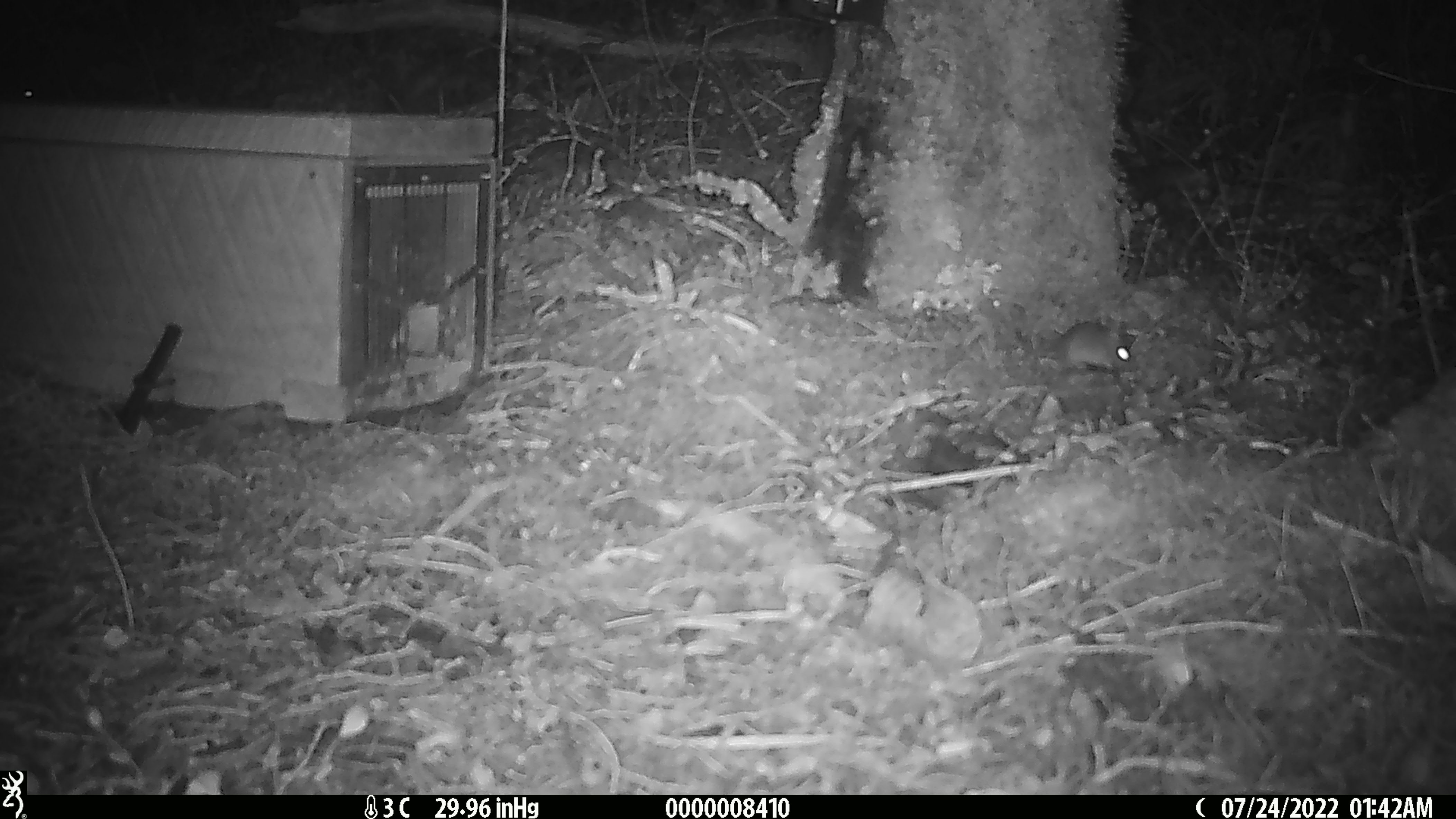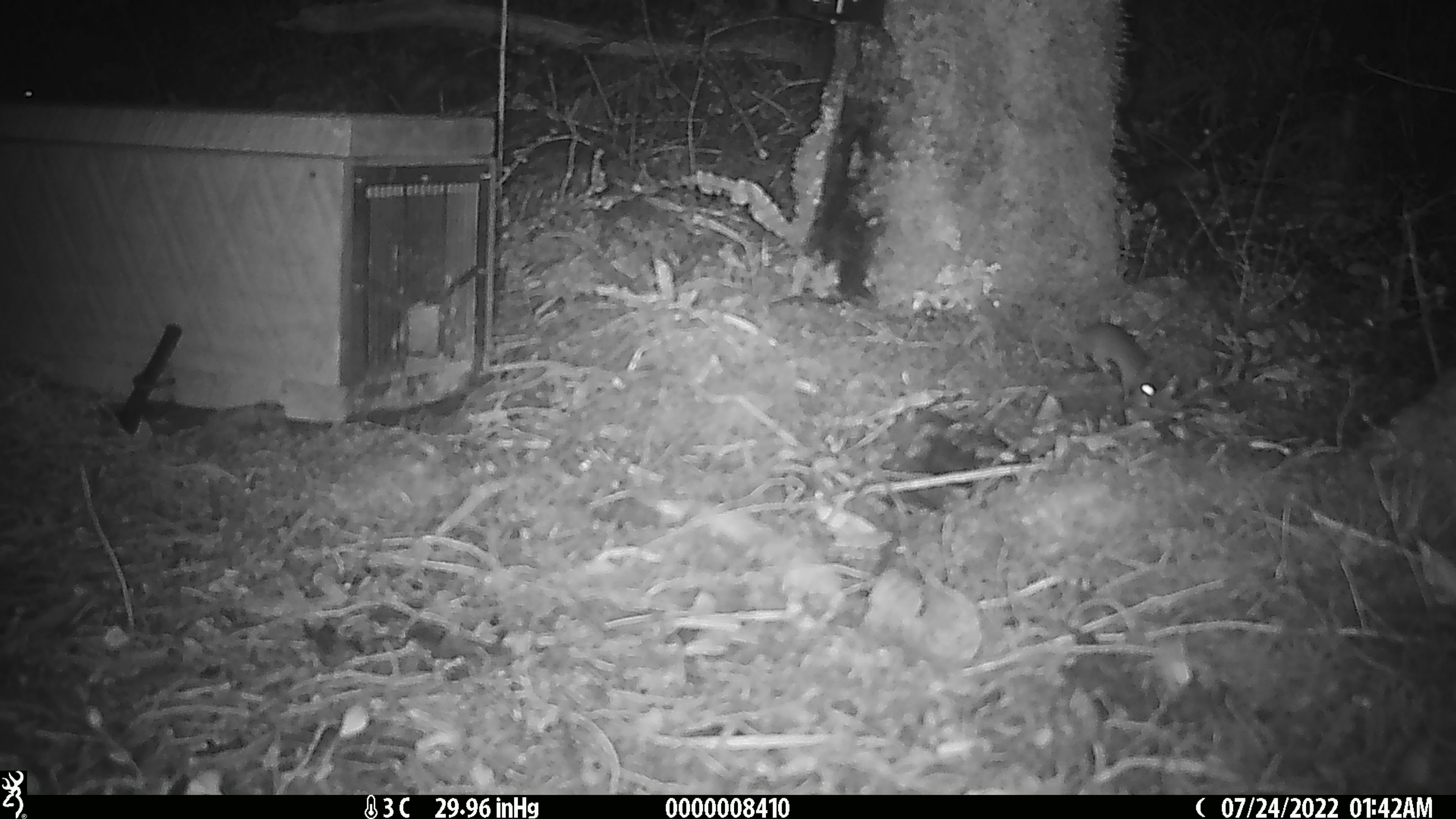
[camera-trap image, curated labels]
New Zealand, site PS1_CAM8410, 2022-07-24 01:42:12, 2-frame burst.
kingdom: Animalia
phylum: Chordata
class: Mammalia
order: Rodentia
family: Muridae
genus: Mus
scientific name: Mus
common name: mouse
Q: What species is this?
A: Mouse (Mus).